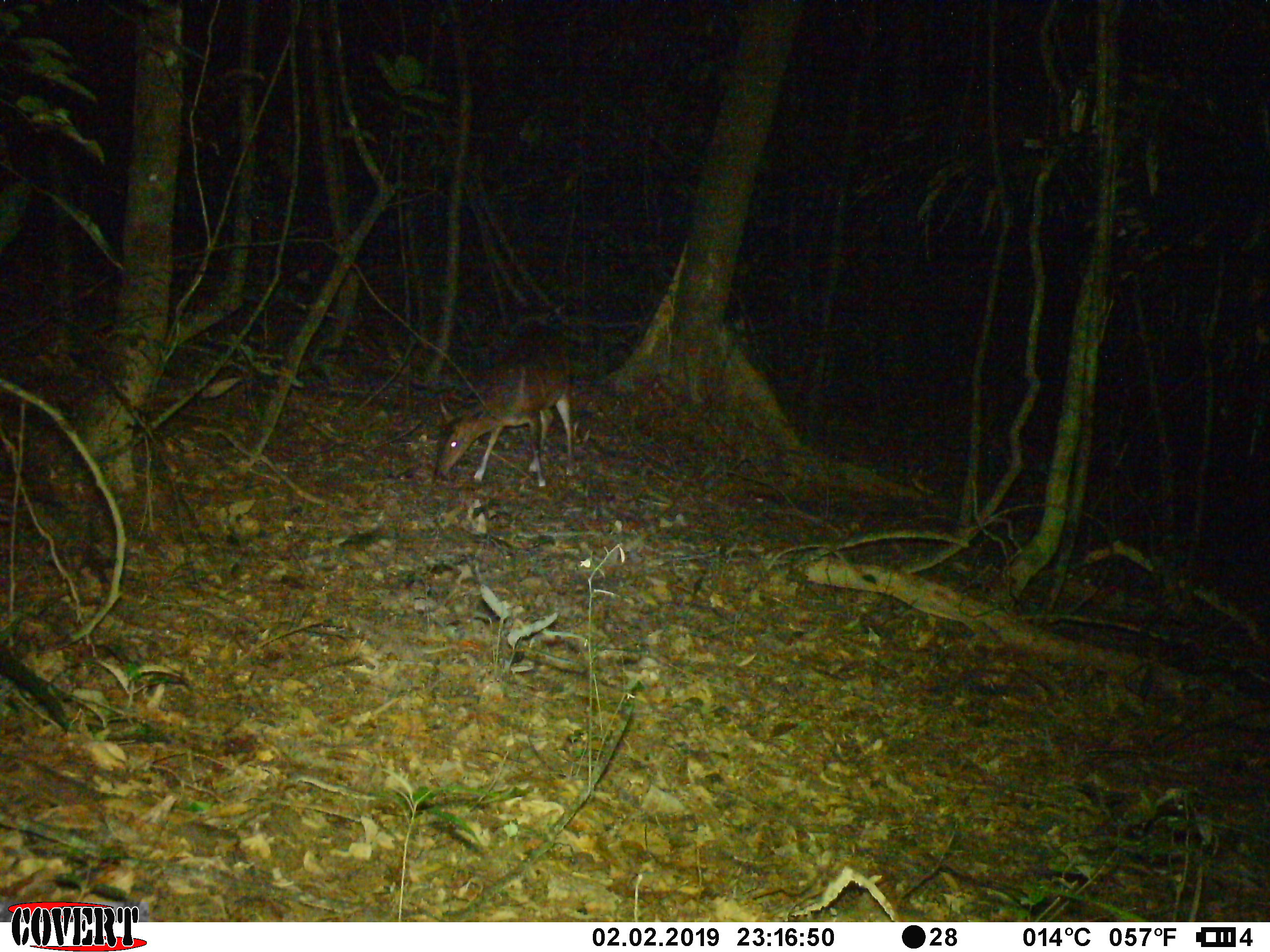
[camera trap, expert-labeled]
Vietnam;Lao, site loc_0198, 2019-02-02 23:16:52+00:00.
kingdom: Animalia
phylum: Chordata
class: Mammalia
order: Artiodactyla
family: Cervidae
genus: Muntiacus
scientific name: Muntiacus vuquangensis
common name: large-antlered muntjac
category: large antlered muntjac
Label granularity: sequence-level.